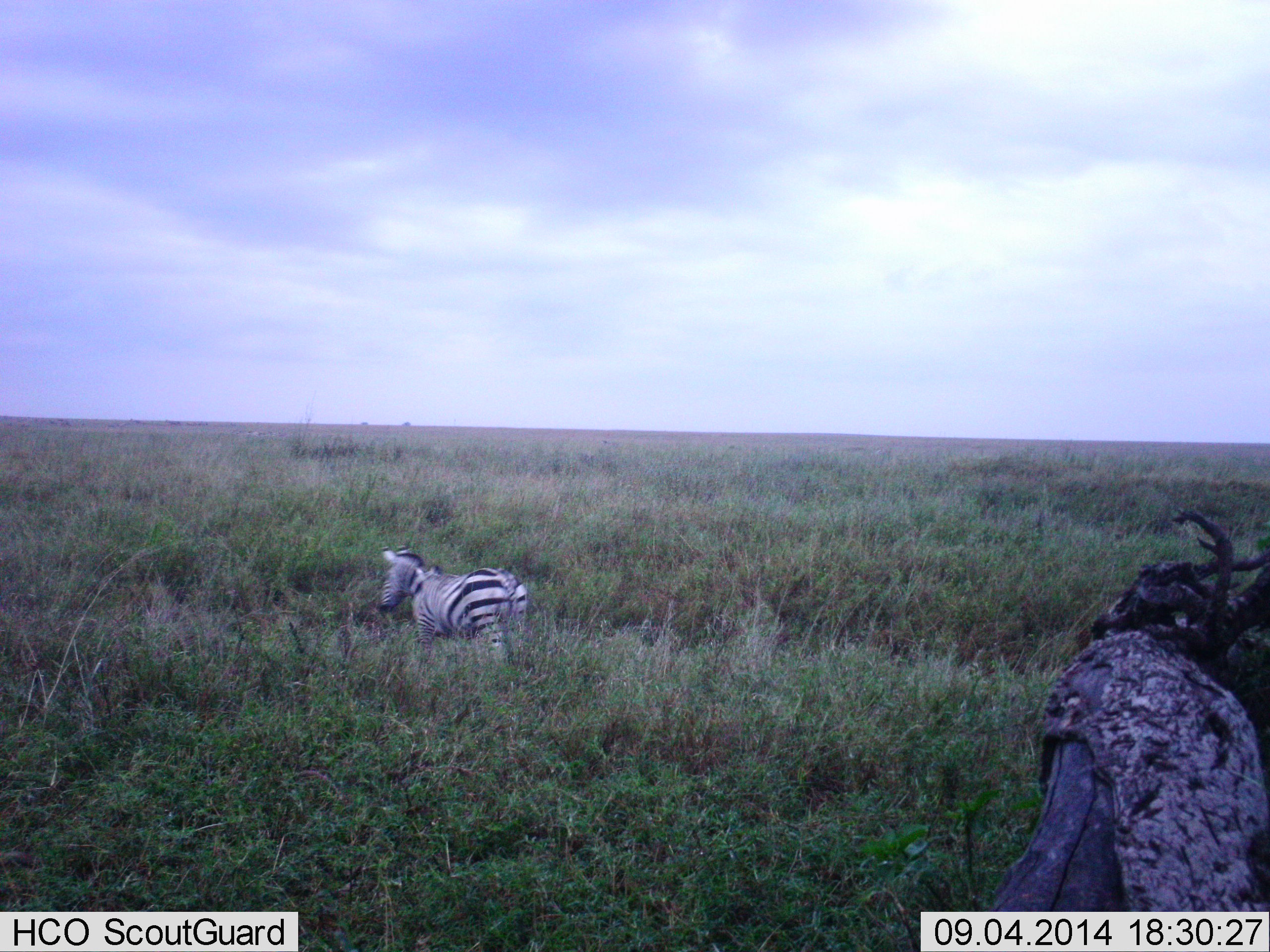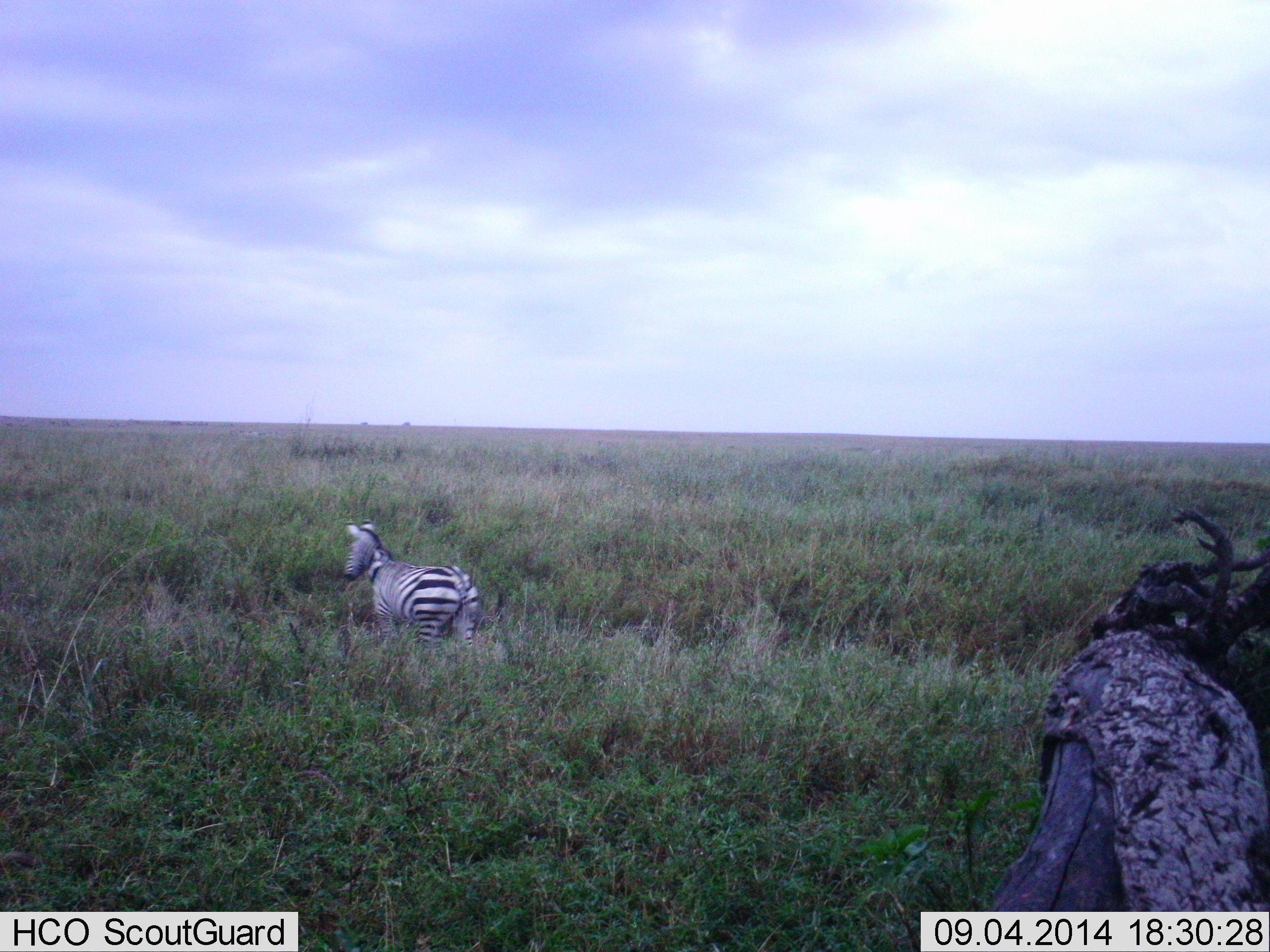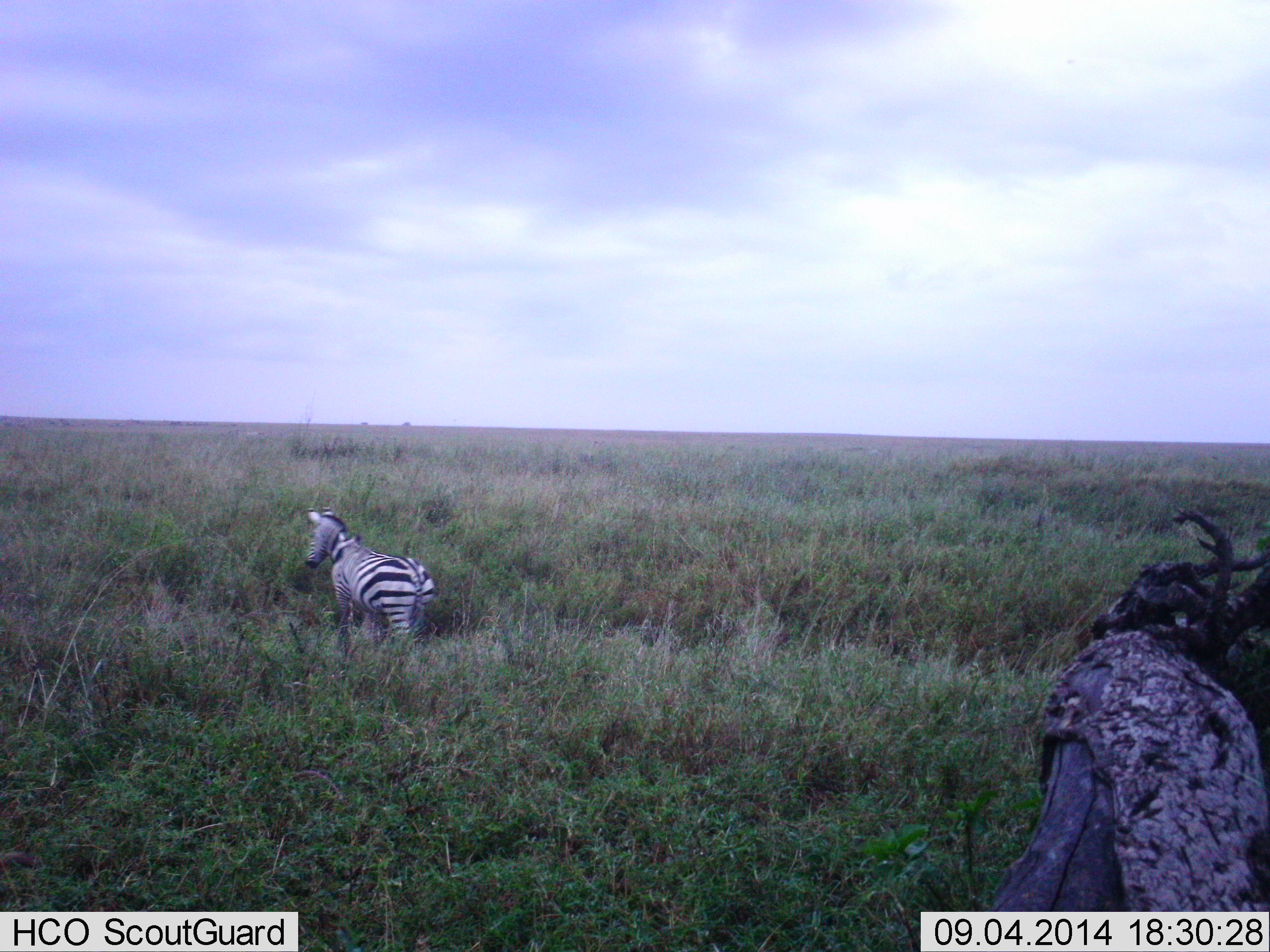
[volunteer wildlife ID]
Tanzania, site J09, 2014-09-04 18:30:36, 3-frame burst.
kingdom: Animalia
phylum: Chordata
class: Mammalia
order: Perissodactyla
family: Equidae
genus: Equus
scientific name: Equus quagga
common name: plains zebra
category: zebra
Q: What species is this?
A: Zebra (plains zebra) (Equus quagga).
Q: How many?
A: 1.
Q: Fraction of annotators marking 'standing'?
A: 9%.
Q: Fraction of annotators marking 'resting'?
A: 0%.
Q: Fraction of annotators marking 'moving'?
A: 91%.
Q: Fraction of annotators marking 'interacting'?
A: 0%.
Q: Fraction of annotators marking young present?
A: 0%.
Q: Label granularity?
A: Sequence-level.